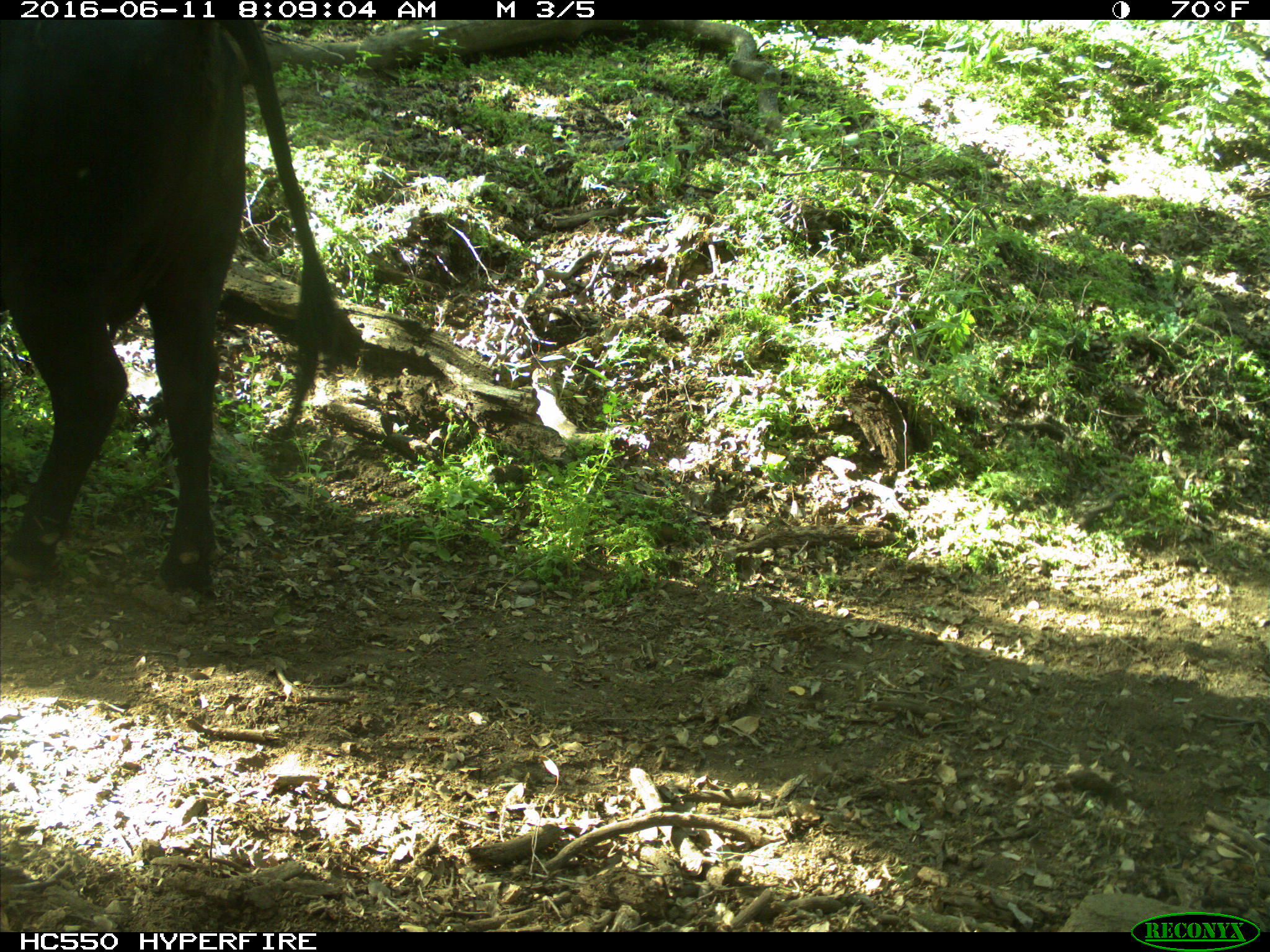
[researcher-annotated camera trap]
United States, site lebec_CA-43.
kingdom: Animalia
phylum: Chordata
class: Mammalia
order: Artiodactyla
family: Bovidae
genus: Bos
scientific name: Bos taurus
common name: domestic cow